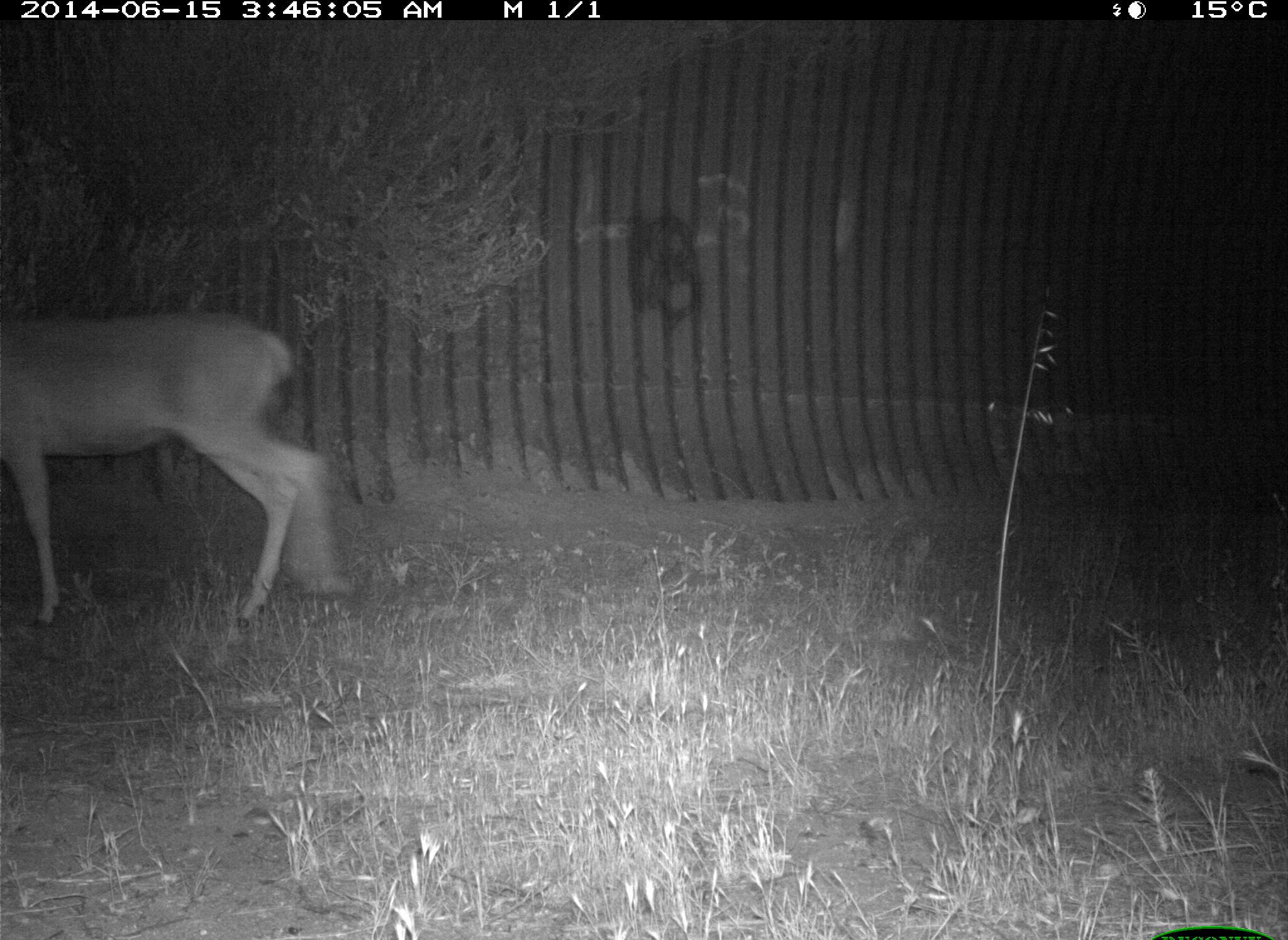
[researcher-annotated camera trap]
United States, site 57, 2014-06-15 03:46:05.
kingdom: Animalia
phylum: Chordata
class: Mammalia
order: Artiodactyla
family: Cervidae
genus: Odocoileus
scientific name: Odocoileus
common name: deer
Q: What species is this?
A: Deer (Odocoileus).